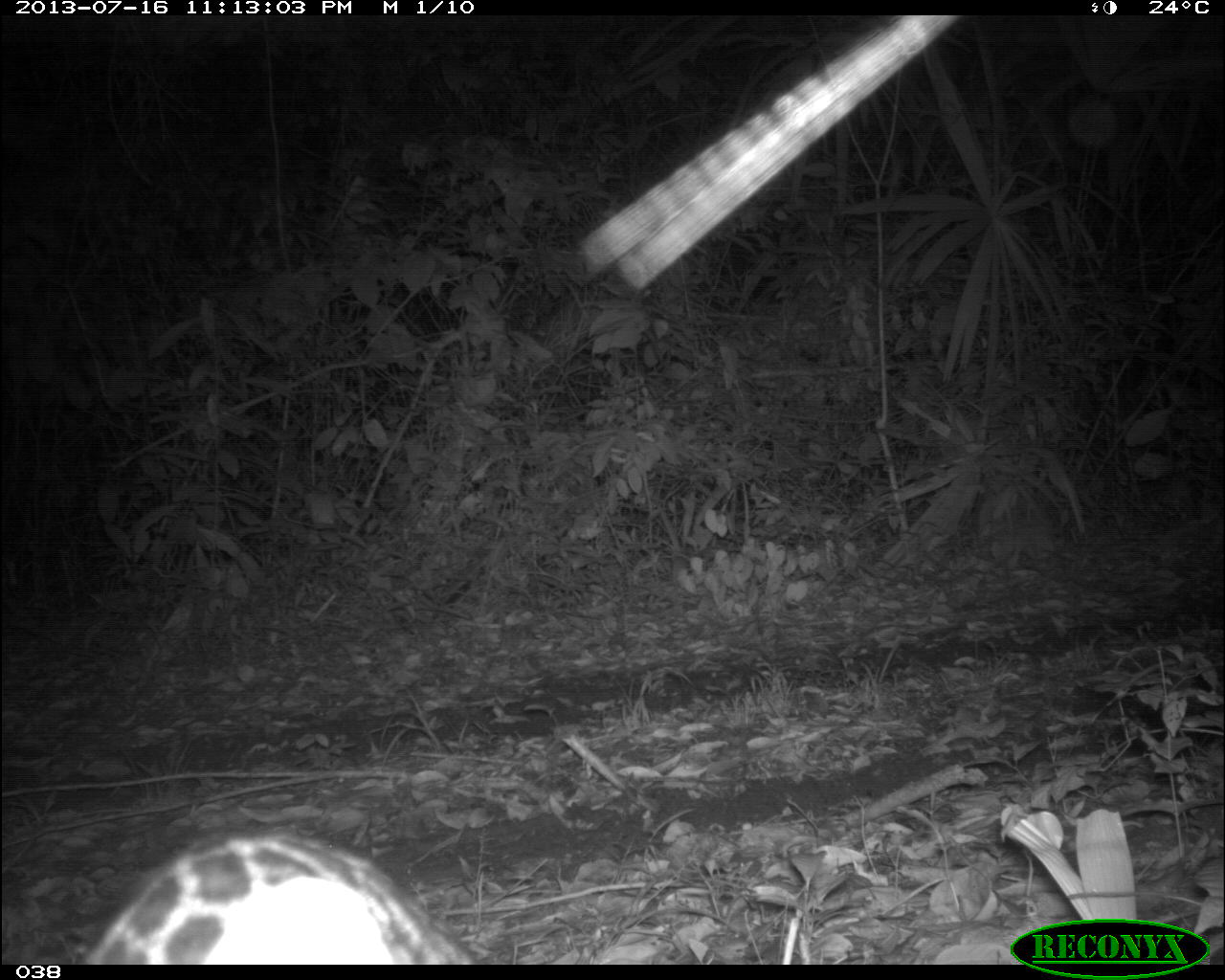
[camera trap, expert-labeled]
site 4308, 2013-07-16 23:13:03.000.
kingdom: Animalia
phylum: Chordata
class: Mammalia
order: Carnivora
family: Felidae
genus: Leopardus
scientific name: Leopardus pardalis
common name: ocelot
Leopardus pardalis (ocelot), count 1.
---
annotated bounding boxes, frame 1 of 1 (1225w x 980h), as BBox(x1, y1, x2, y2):
leopardus pardalis: BBox(79, 816, 473, 961)